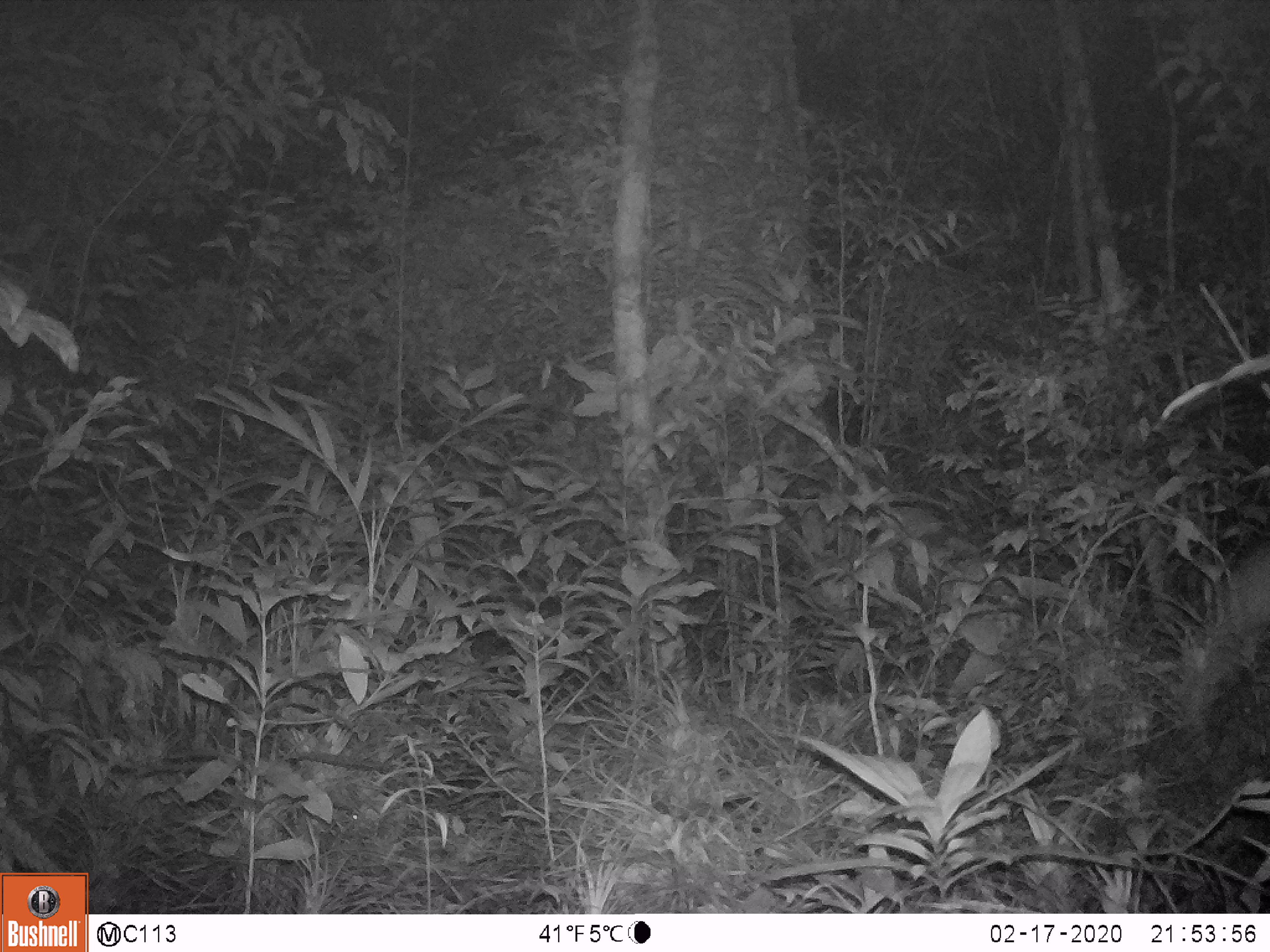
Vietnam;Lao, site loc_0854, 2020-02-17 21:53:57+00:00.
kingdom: Animalia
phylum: Chordata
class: Mammalia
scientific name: Mammalia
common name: mammal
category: unidentified small mammal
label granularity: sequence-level